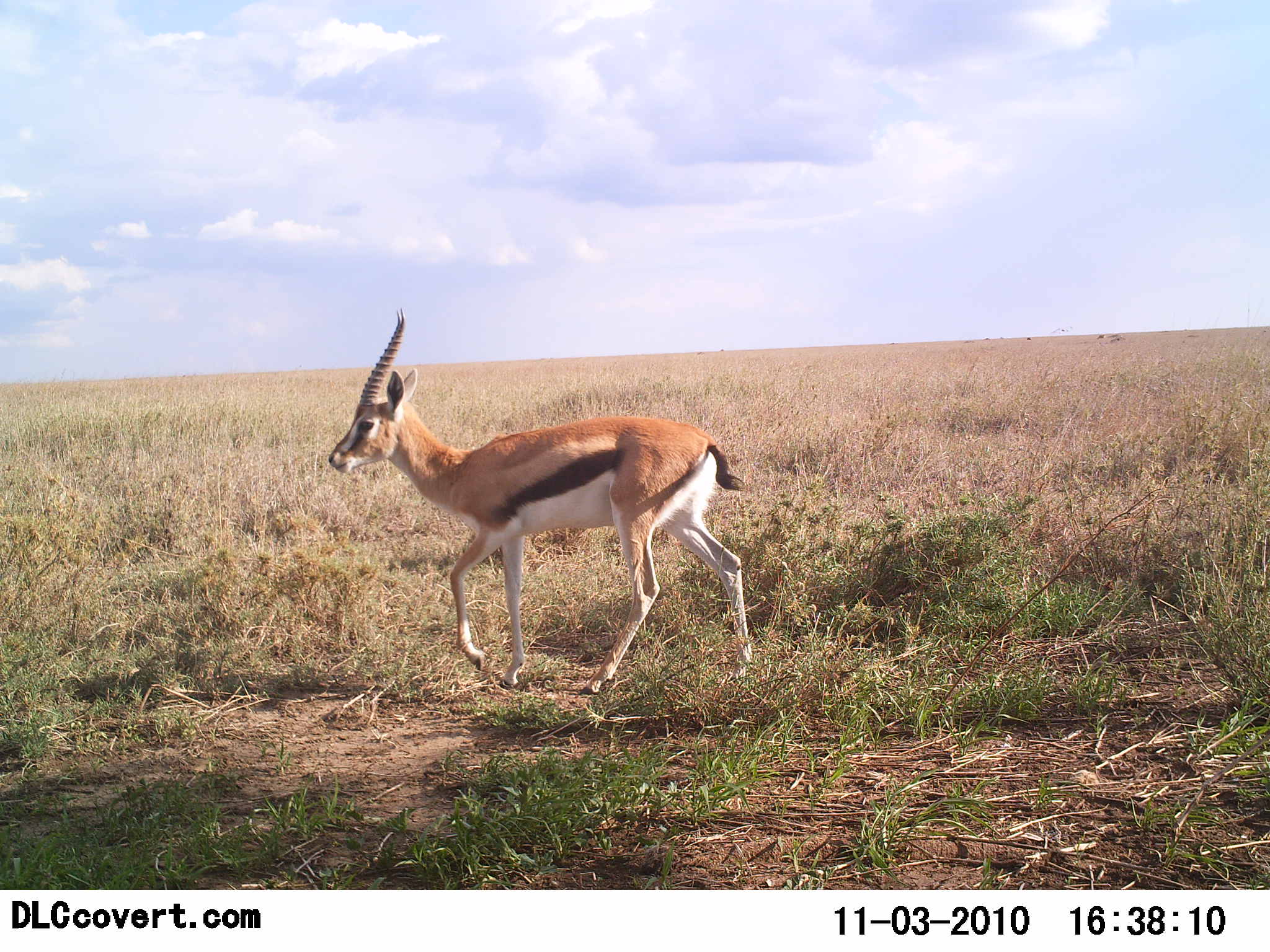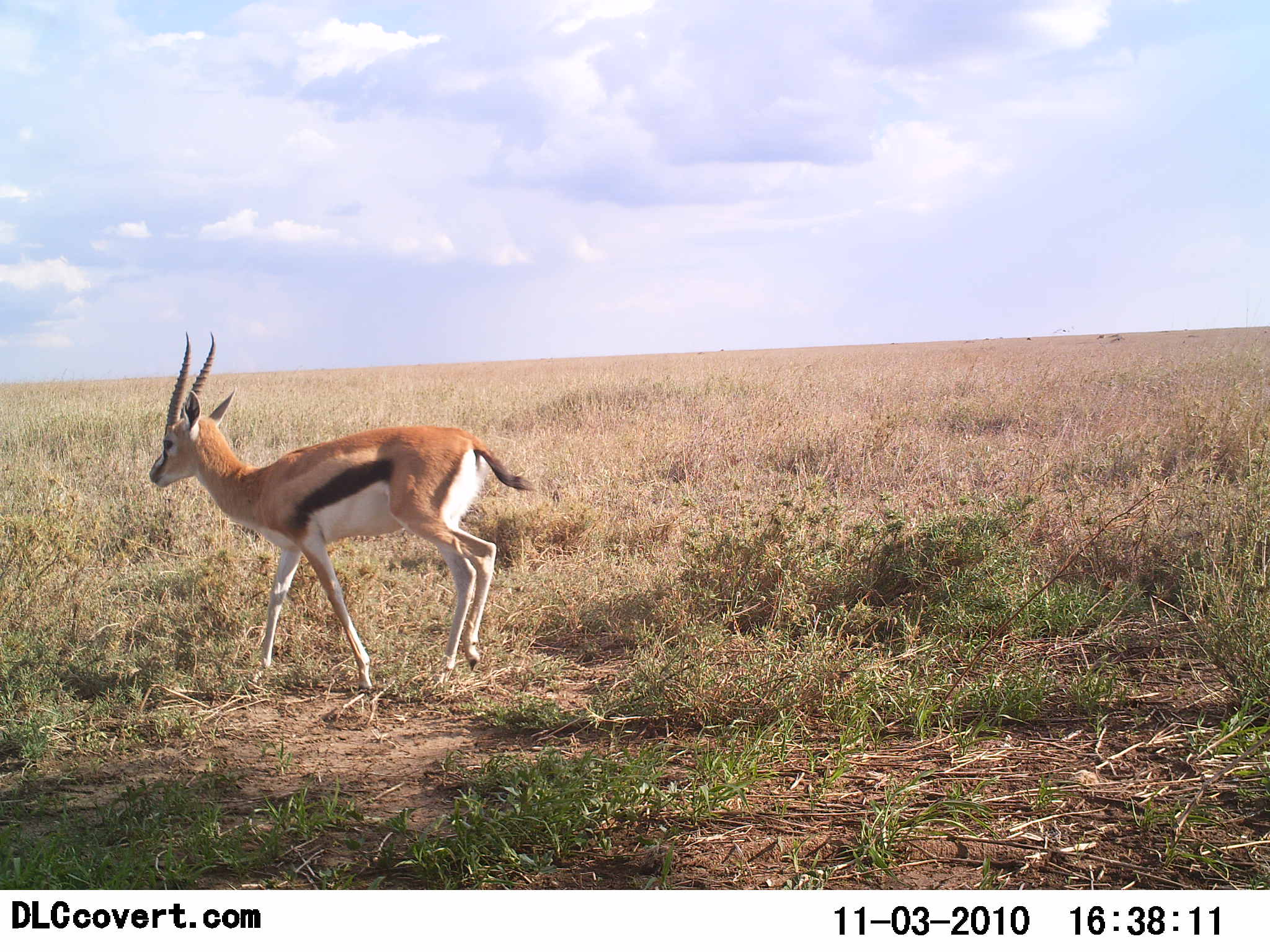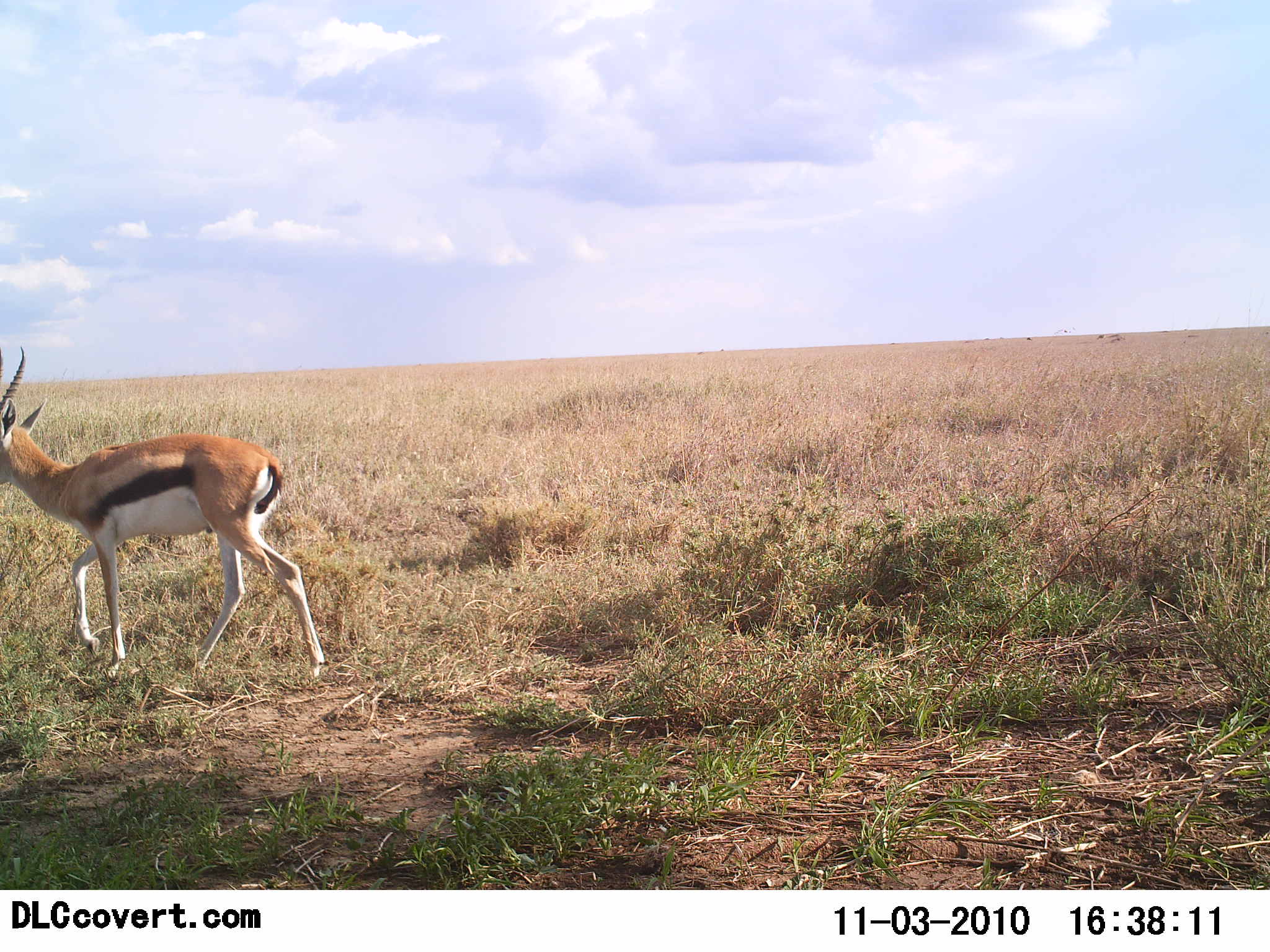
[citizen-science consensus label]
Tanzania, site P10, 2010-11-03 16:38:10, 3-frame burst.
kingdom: Animalia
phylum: Chordata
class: Mammalia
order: Artiodactyla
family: Bovidae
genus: Eudorcas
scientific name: Eudorcas thomsonii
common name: thomson's gazelle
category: gazellethomsons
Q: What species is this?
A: Gazellethomsons (thomson's gazelle) (Eudorcas thomsonii).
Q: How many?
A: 1.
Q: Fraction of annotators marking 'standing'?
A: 0%.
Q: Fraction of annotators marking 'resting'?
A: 0%.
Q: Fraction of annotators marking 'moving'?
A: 100%.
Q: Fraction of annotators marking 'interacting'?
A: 0%.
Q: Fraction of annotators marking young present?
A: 0%.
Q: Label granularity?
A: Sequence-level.